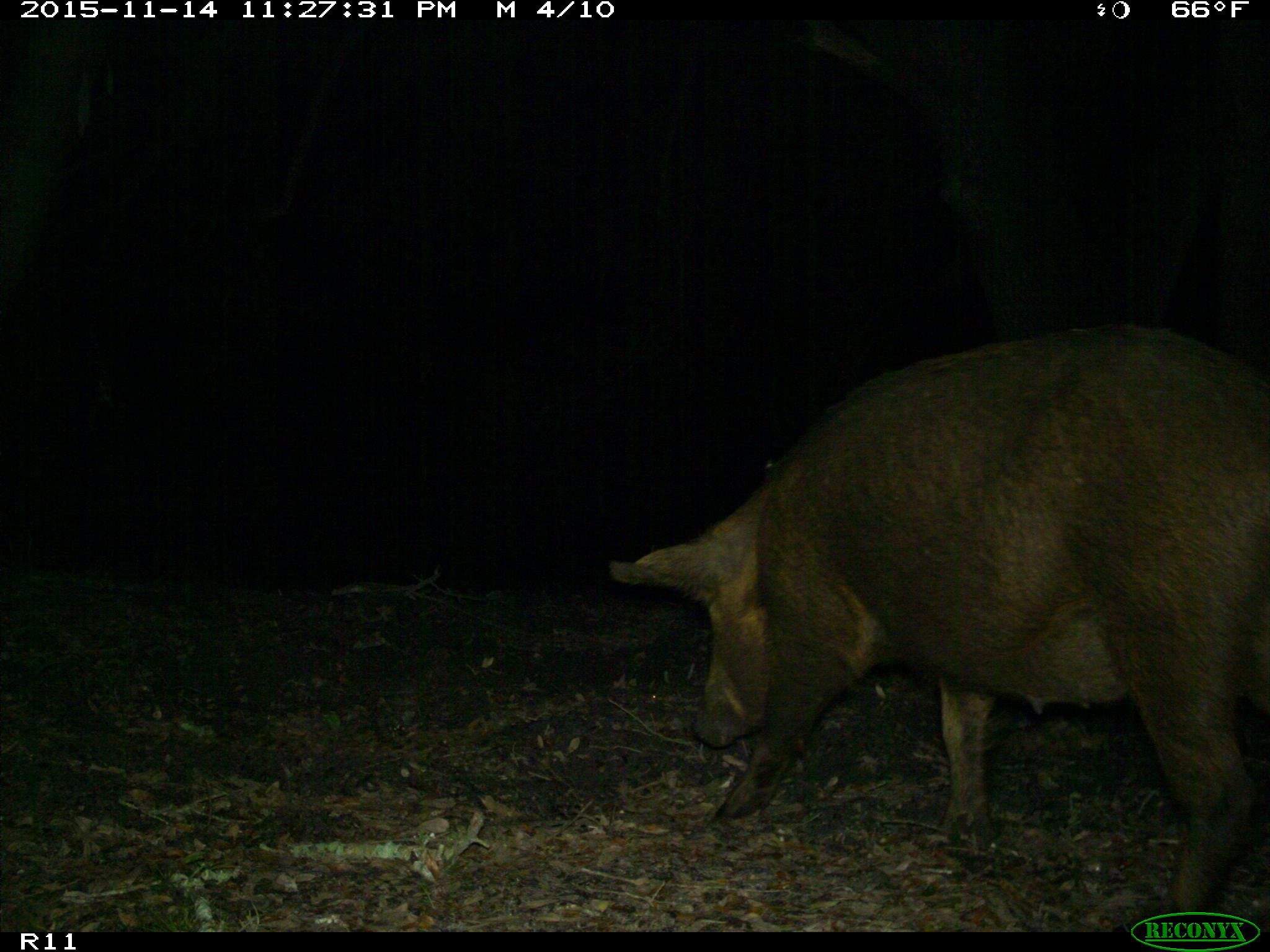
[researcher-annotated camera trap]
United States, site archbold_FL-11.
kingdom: Animalia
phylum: Chordata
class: Mammalia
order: Artiodactyla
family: Suidae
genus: Sus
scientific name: Sus scrofa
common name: wild boar